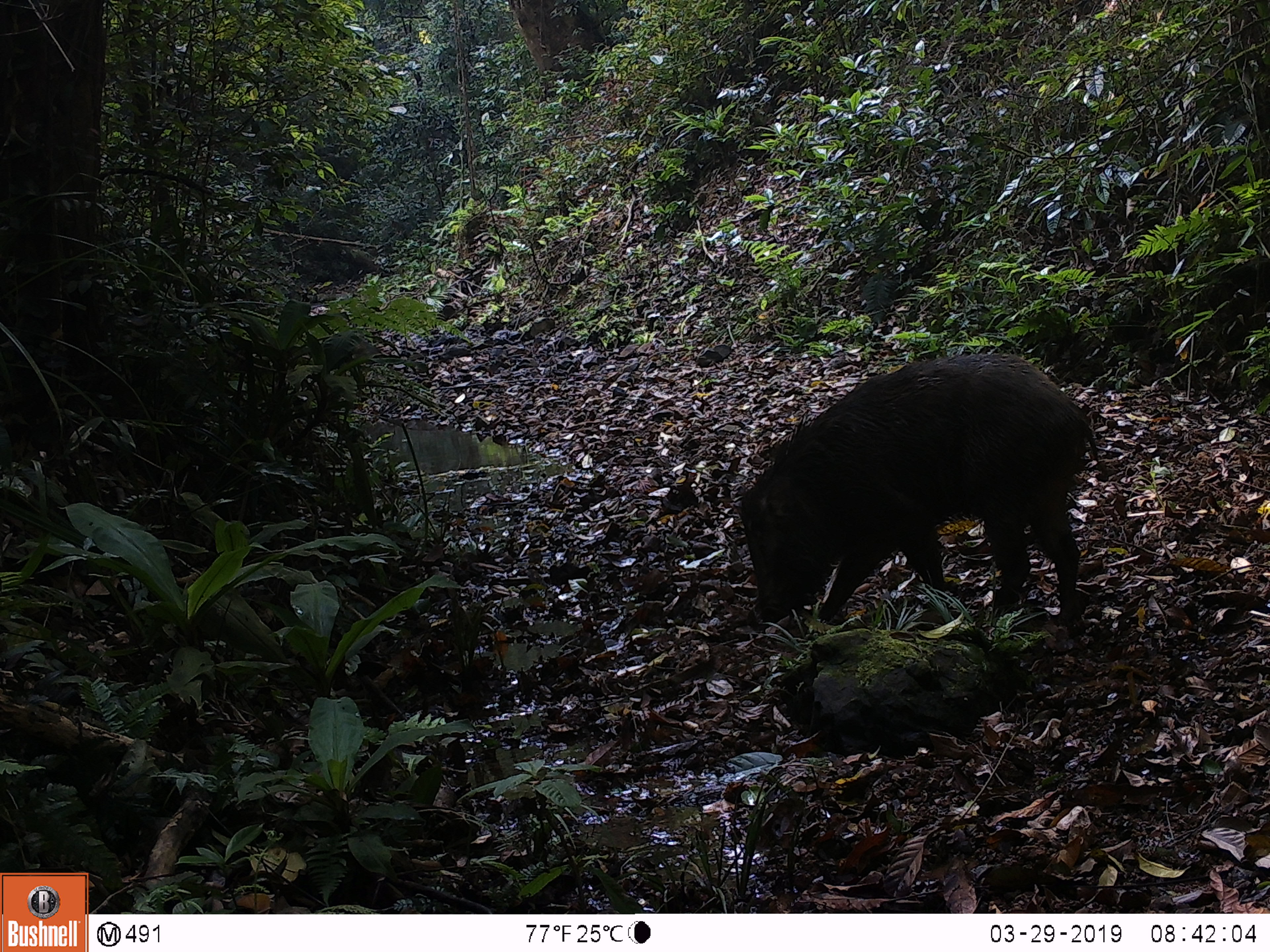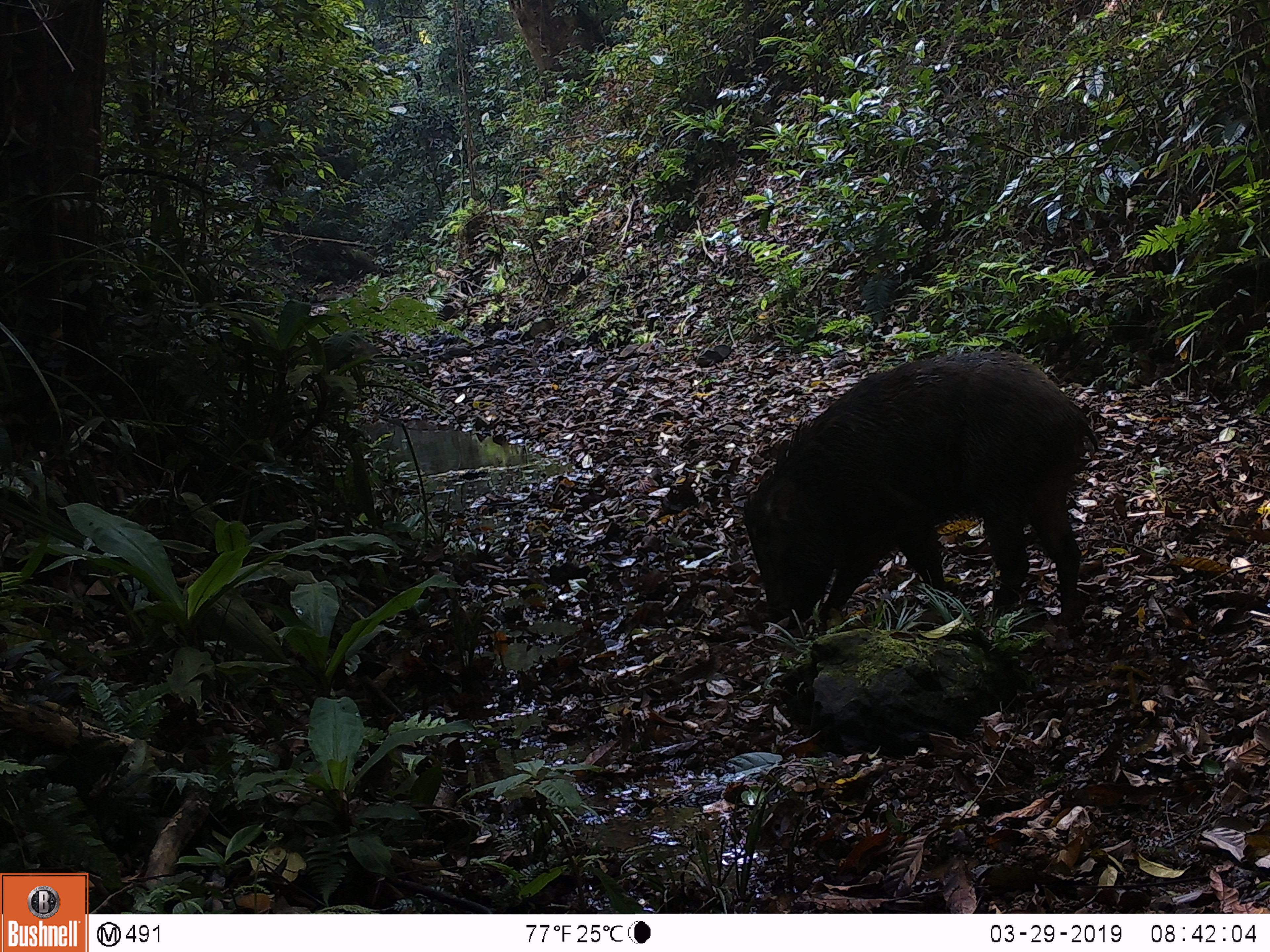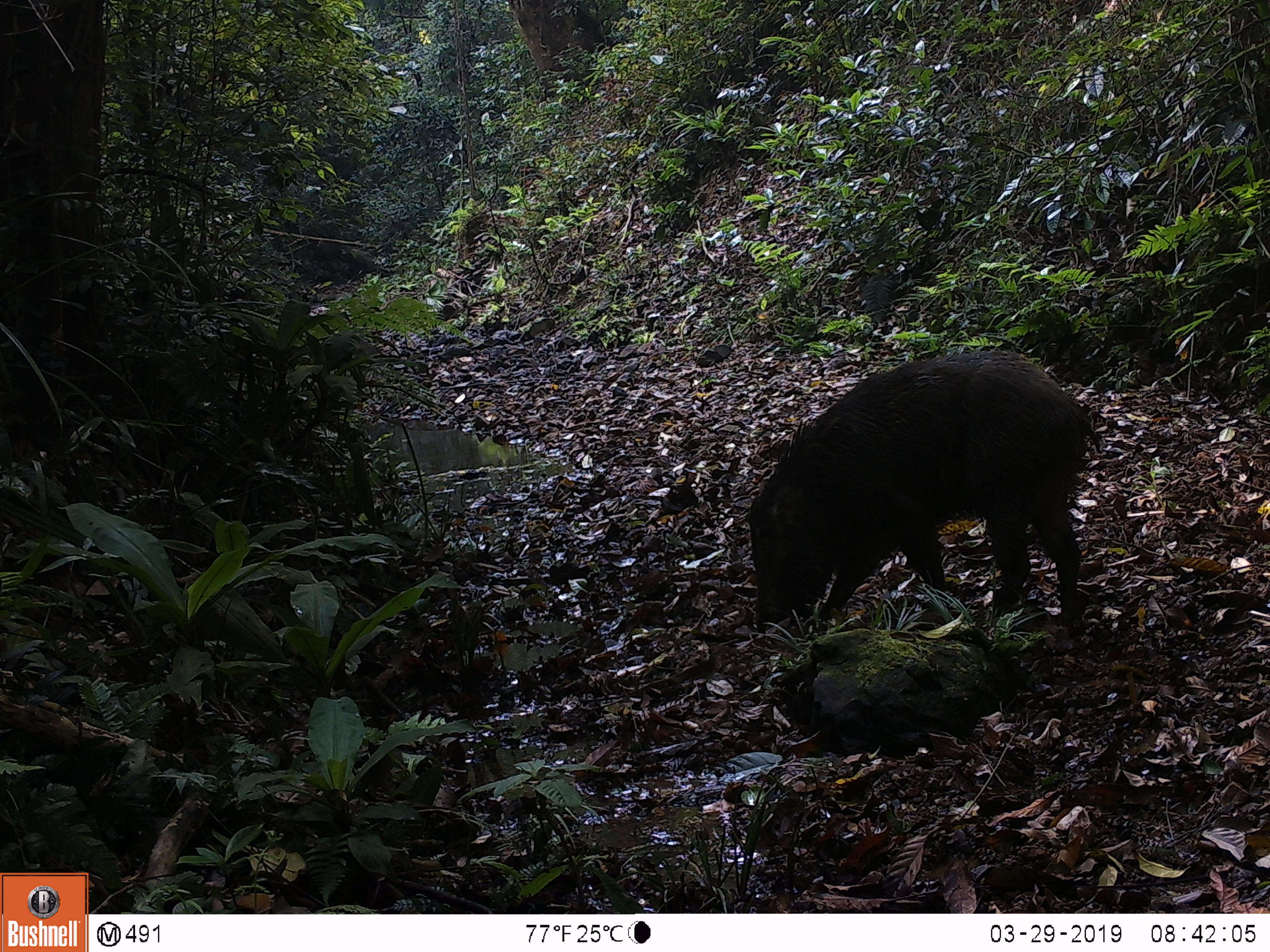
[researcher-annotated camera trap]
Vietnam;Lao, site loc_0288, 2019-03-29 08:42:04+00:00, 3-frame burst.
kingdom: Animalia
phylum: Chordata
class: Mammalia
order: Artiodactyla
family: Suidae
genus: Sus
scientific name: Sus scrofa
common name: eurasian wild pig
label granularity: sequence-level